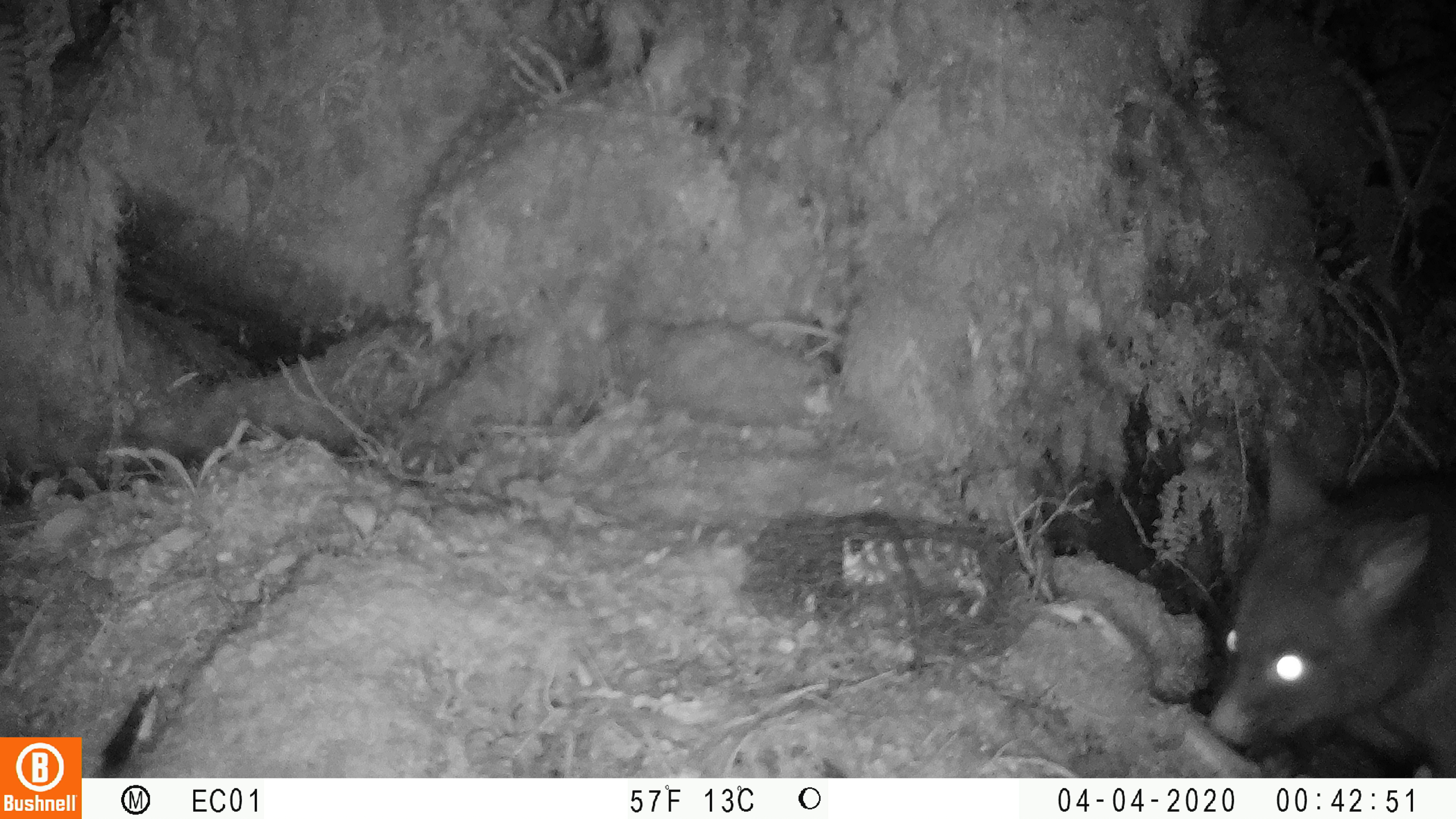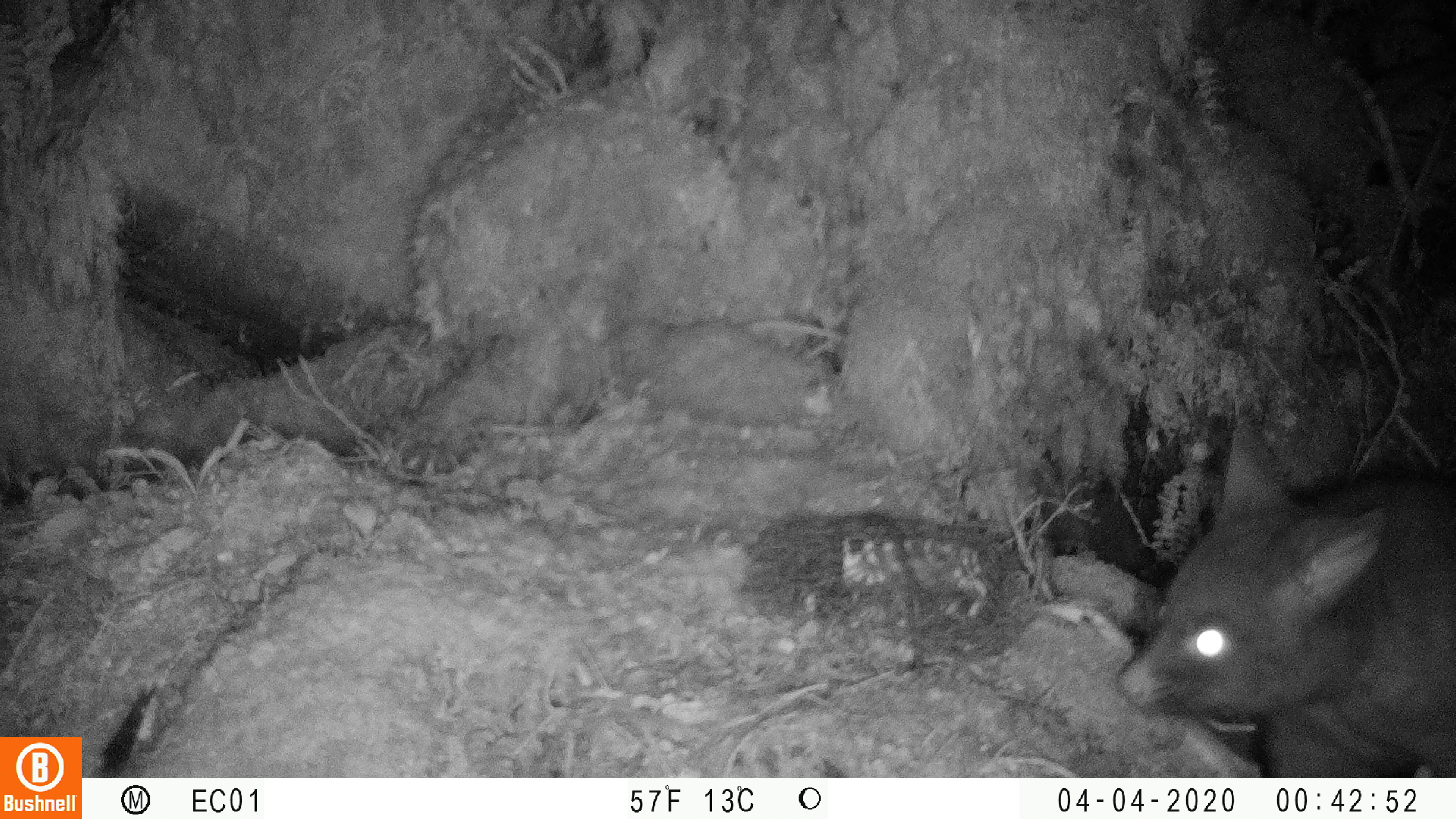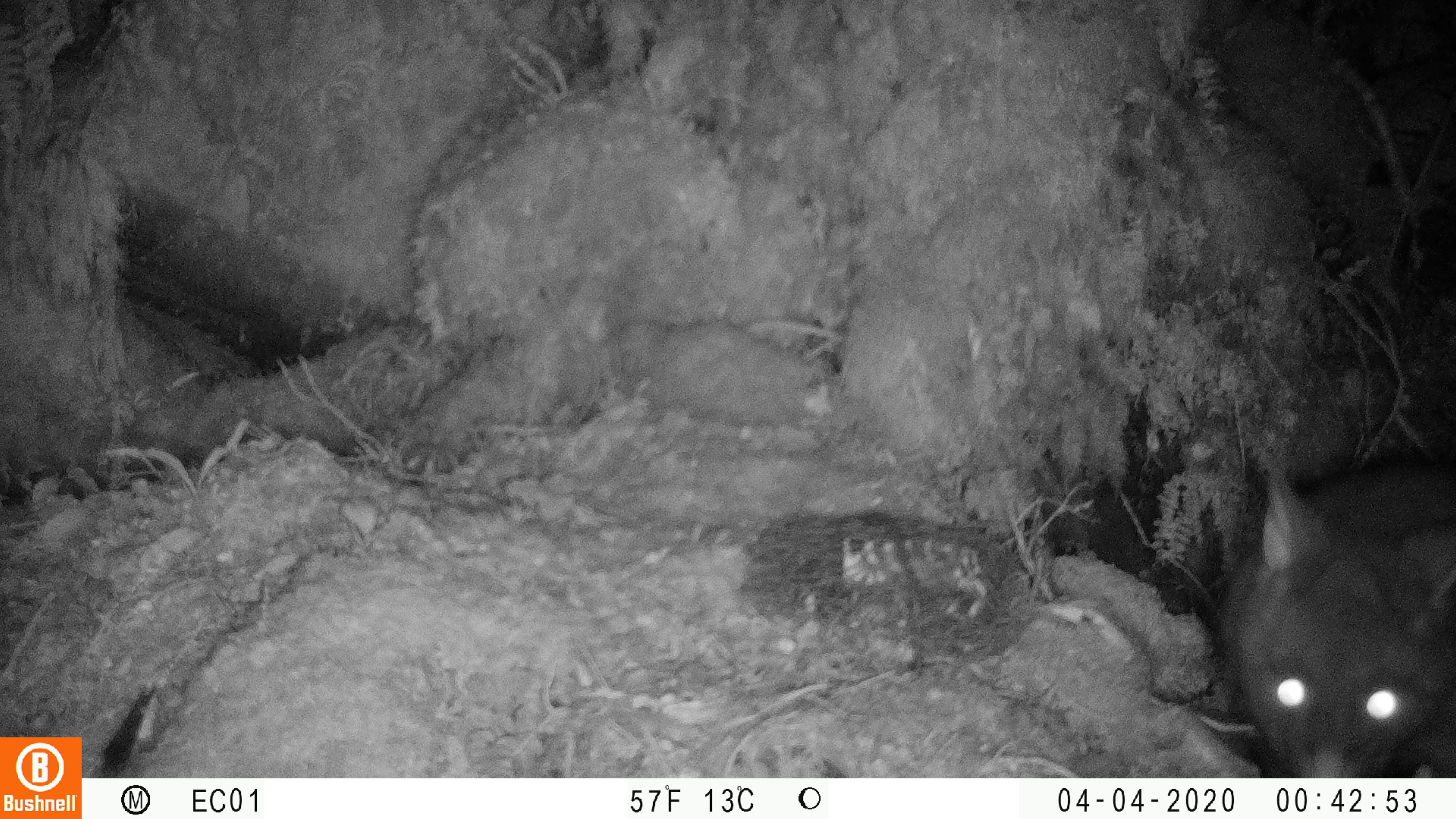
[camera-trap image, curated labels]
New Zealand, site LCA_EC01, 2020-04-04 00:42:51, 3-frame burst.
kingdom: Animalia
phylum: Chordata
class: Mammalia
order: Diprotodontia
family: Phalangeridae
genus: Trichosurus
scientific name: Trichosurus vulpecula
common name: common brushtail possum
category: possum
Possum (common brushtail possum) (Trichosurus vulpecula).